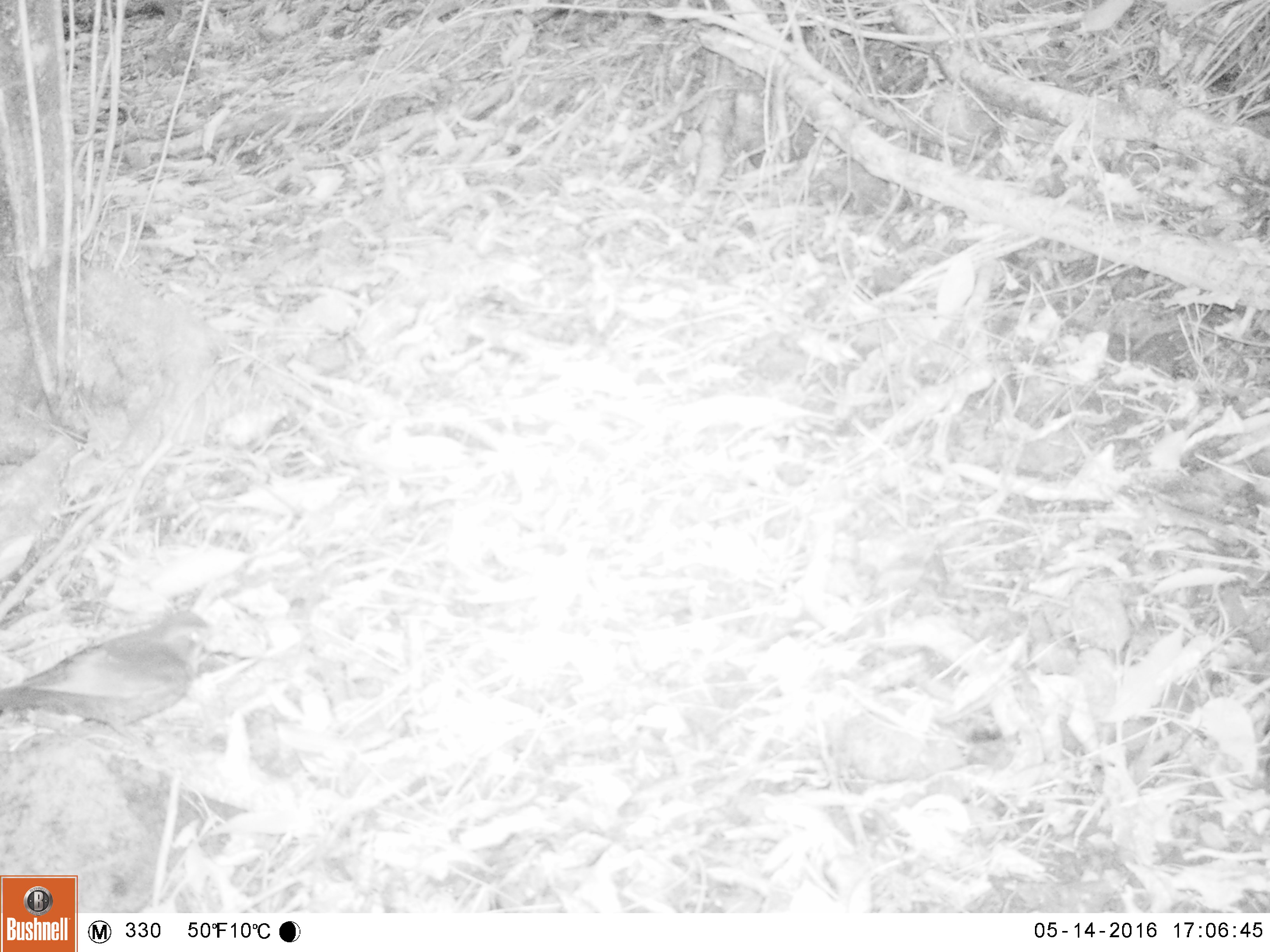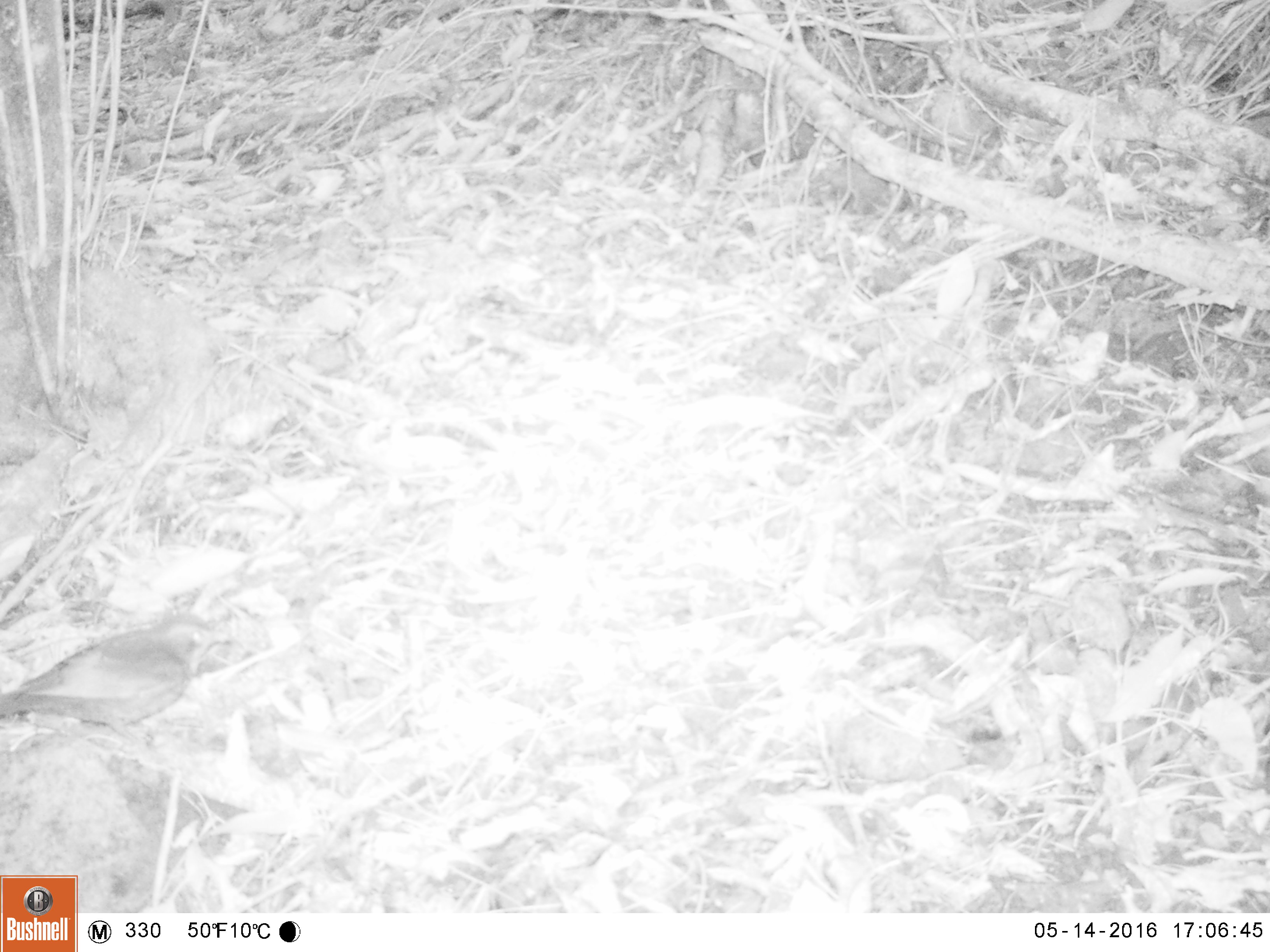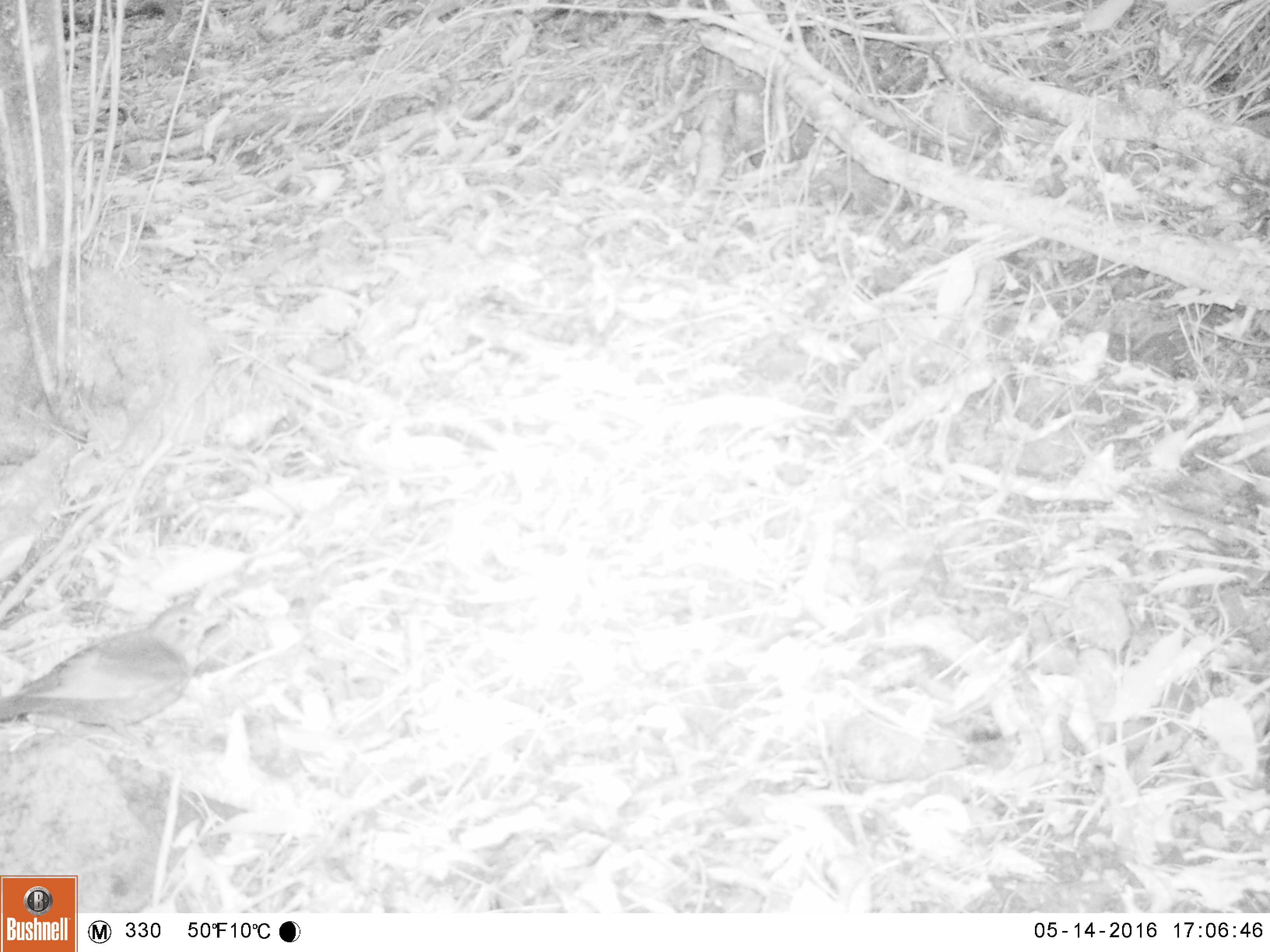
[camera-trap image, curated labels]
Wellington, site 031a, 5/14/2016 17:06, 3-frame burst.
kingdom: Animalia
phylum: Chordata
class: Aves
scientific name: Aves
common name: bird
Bird (Aves).